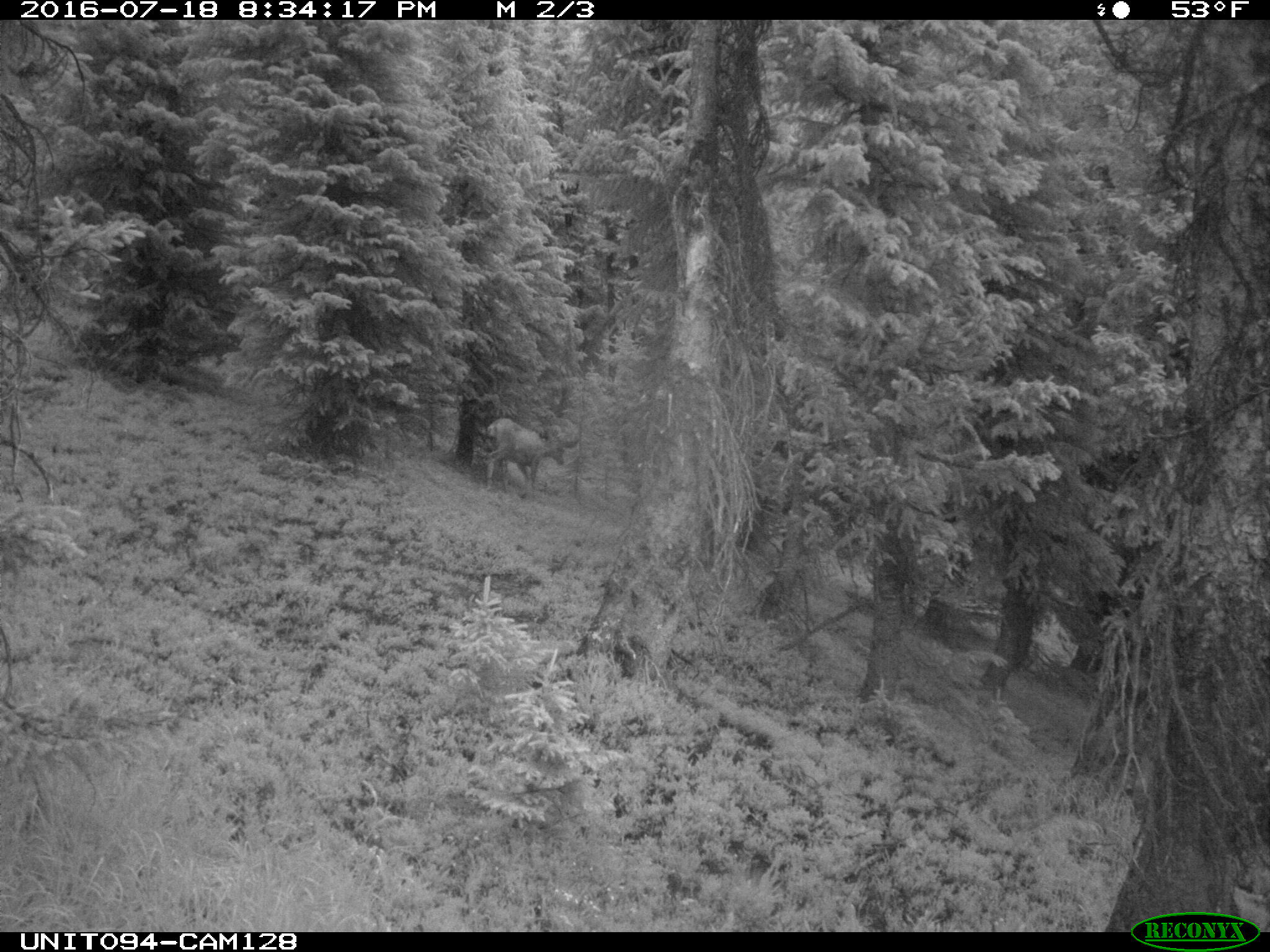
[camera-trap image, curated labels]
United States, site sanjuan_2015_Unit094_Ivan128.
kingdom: Animalia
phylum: Chordata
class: Mammalia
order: Artiodactyla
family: Cervidae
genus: Odocoileus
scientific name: Odocoileus hemionus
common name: mule deer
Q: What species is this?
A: Odocoileus hemionus (mule deer).